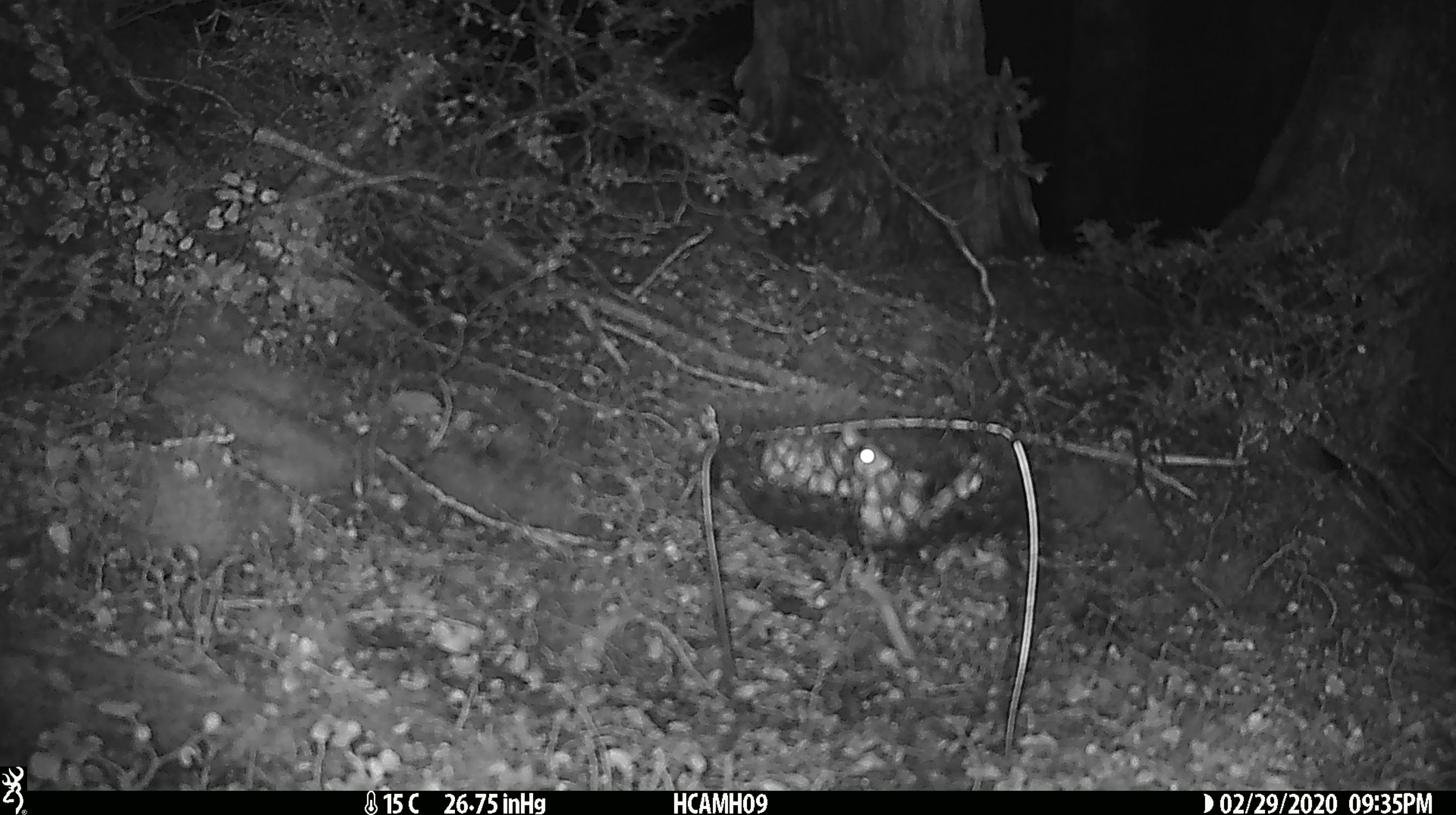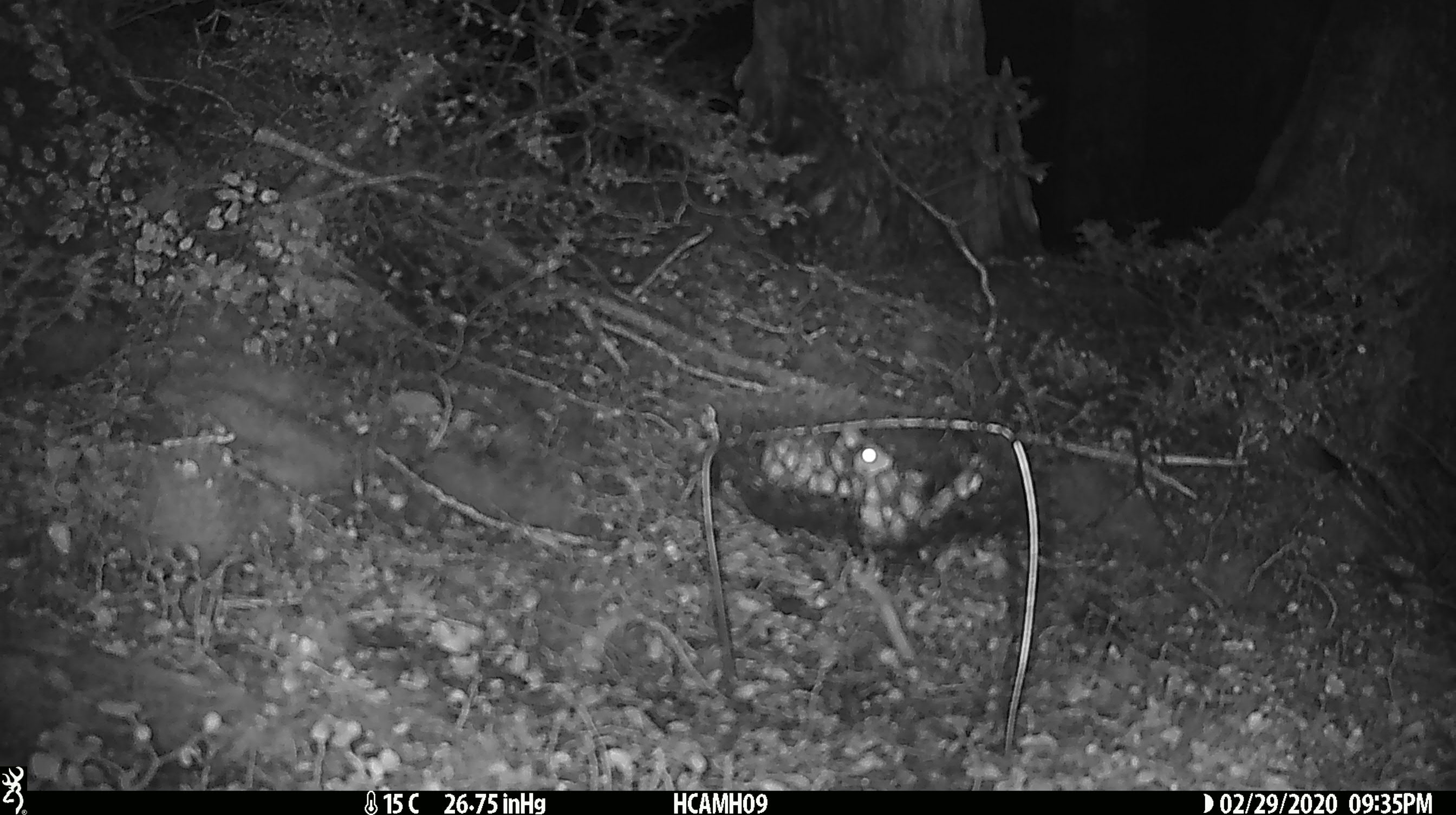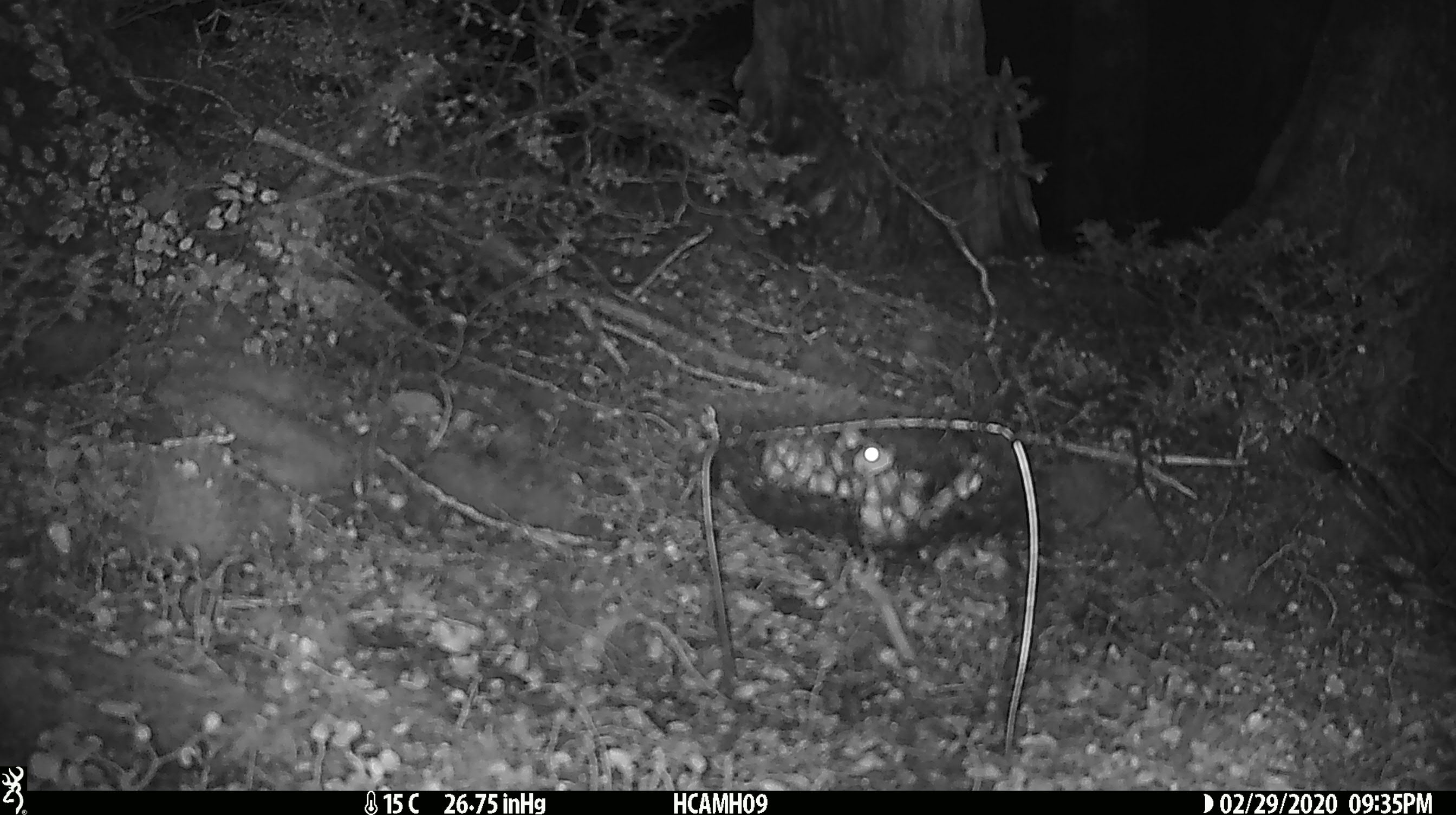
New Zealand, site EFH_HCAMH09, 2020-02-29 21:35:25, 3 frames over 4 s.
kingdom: Animalia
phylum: Chordata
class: Mammalia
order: Rodentia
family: Muridae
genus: Mus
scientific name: Mus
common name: mouse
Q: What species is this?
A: Mouse (Mus).